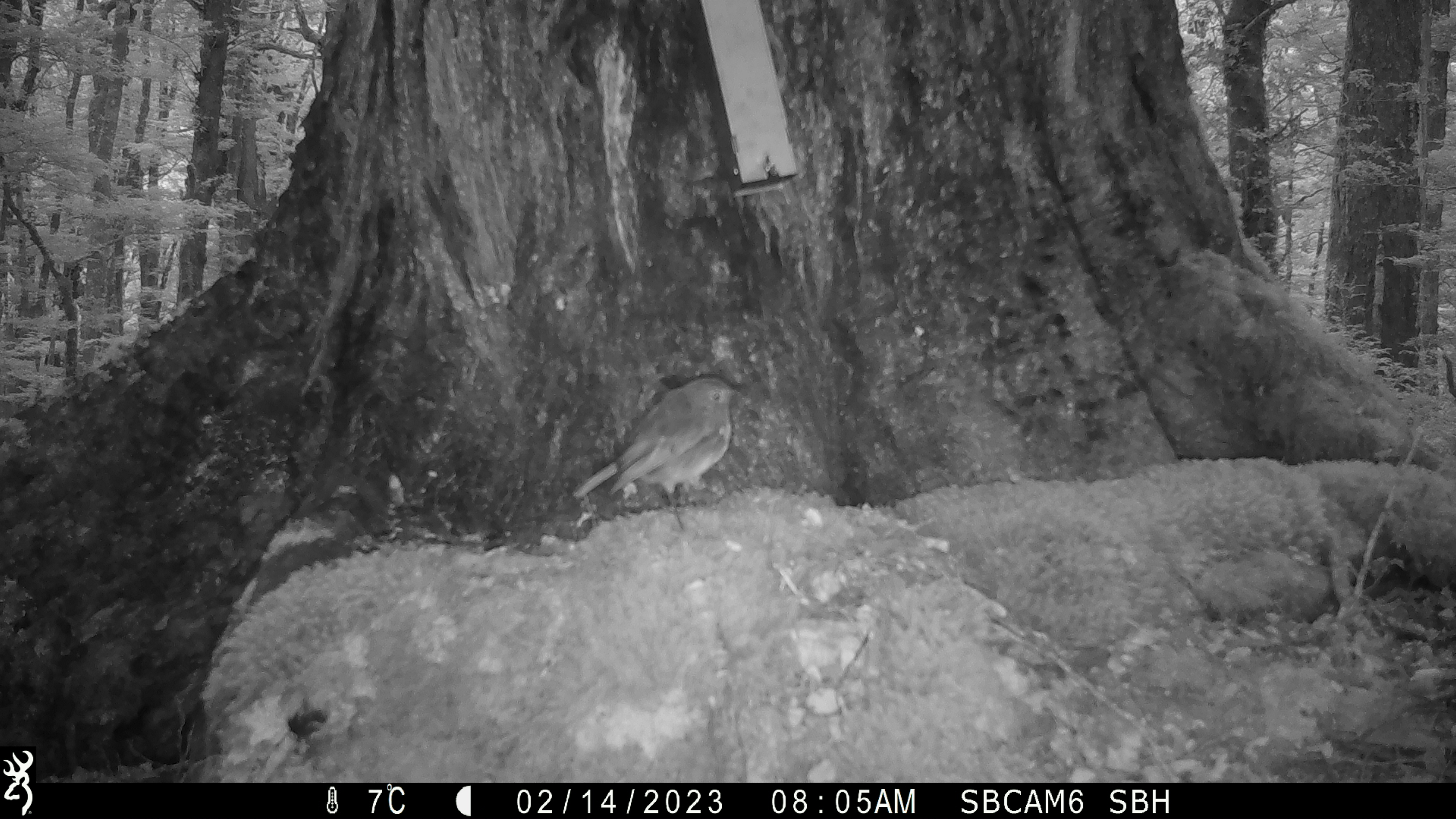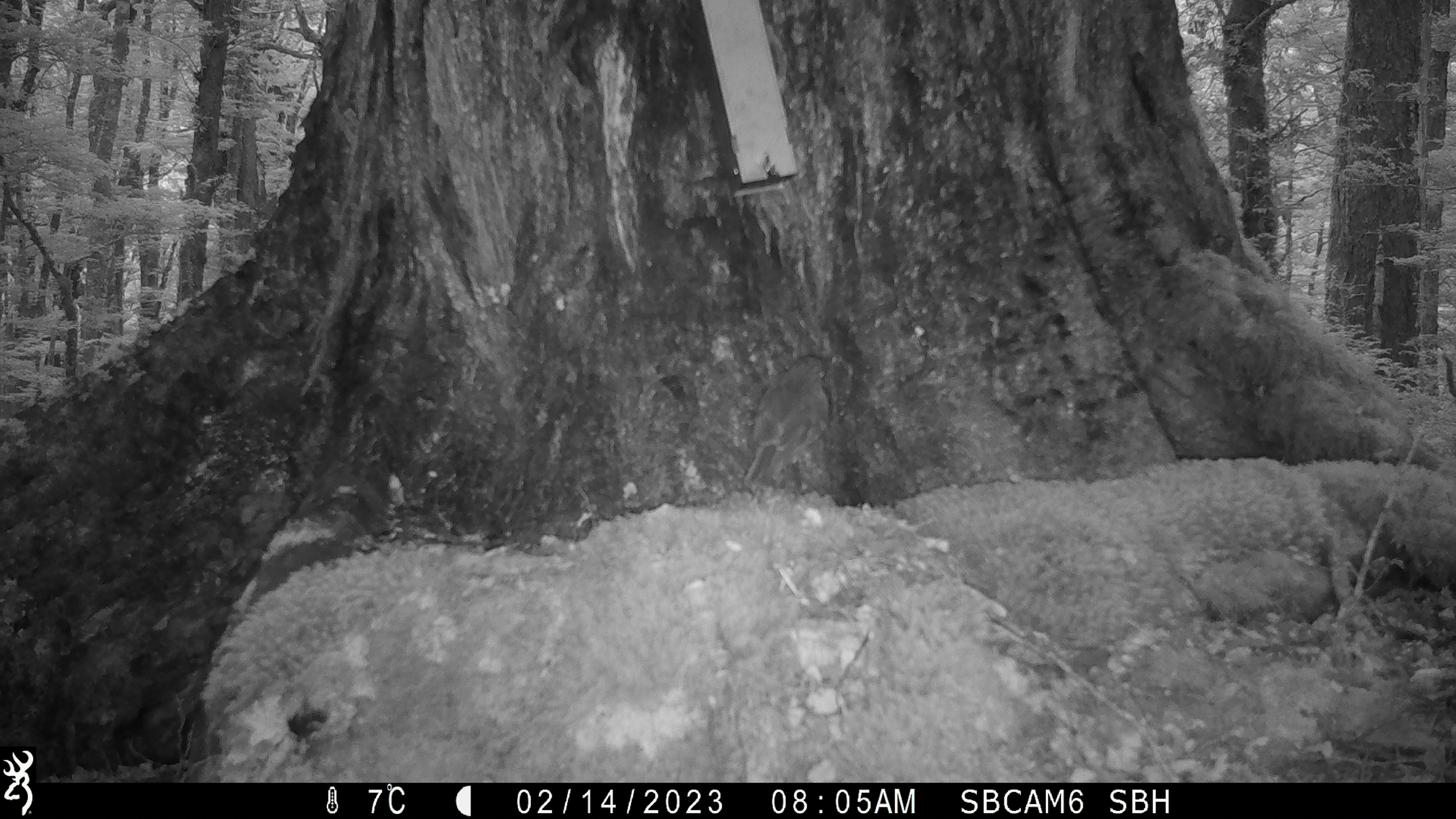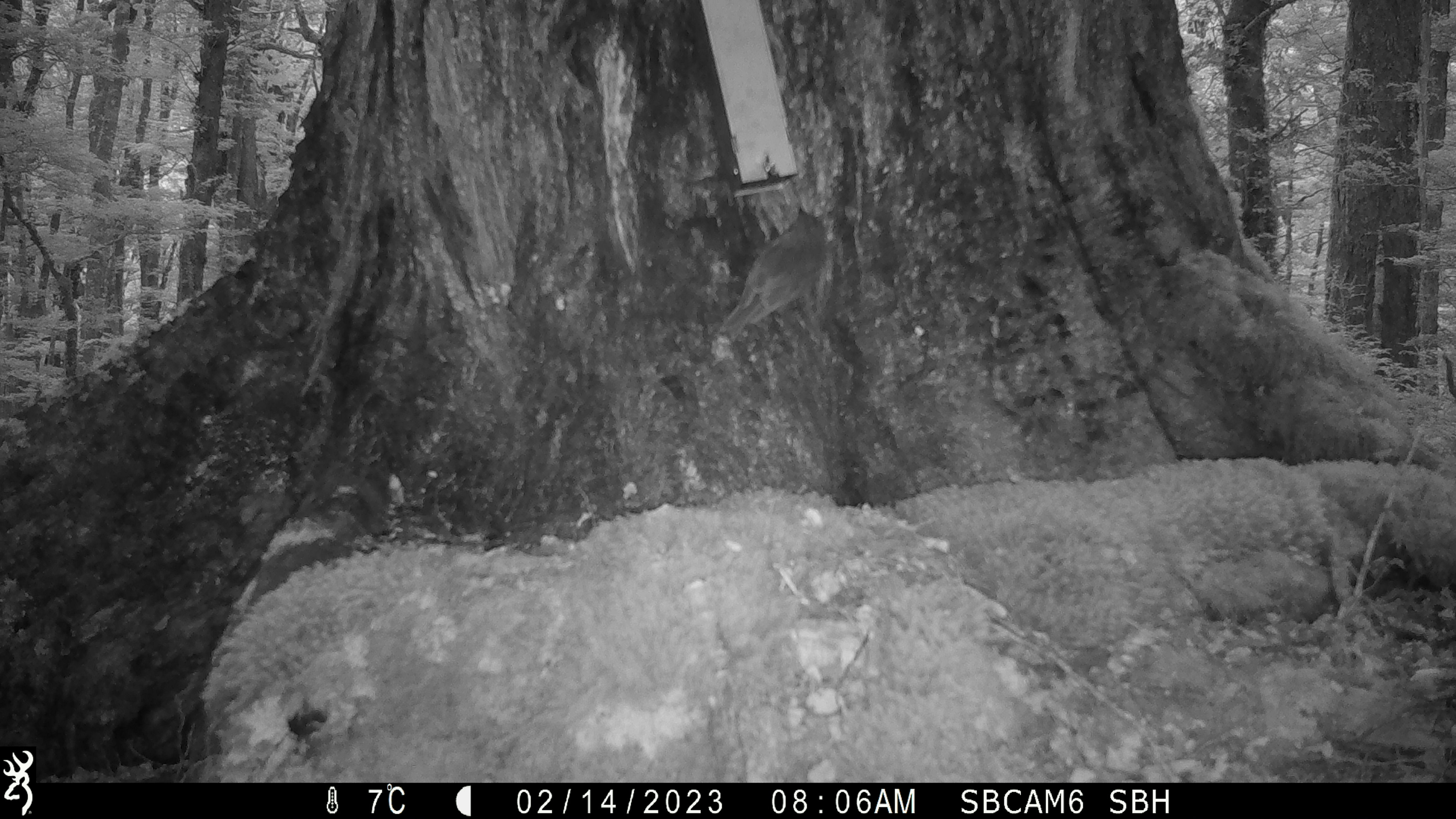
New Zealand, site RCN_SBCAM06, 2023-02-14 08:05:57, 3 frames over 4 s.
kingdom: Animalia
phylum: Chordata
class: Aves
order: Passeriformes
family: Petroicidae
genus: Petroica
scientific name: Petroica australis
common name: new zealand robin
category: robin